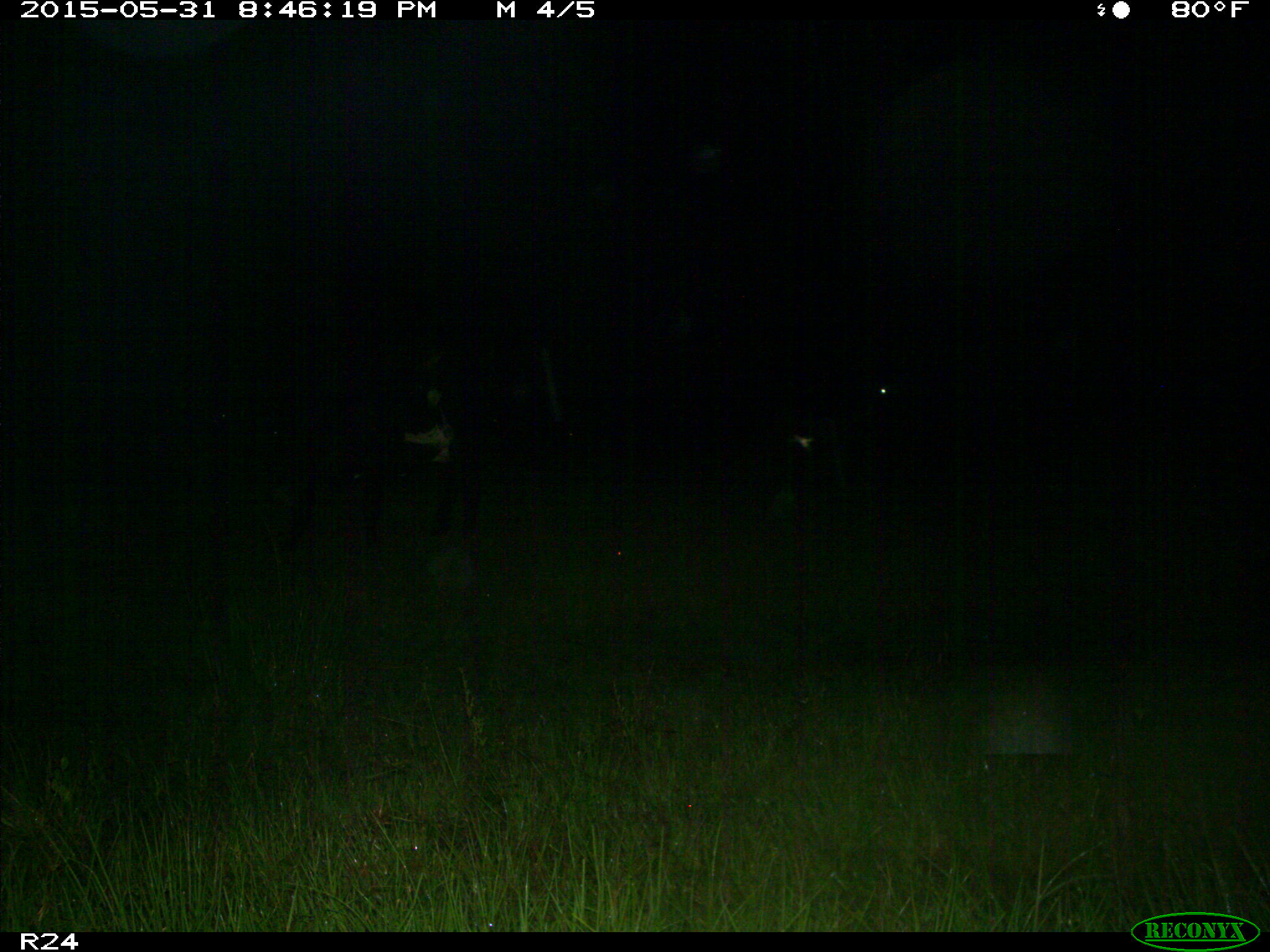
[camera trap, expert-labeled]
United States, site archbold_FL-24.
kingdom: Animalia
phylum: Chordata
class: Mammalia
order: Artiodactyla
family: Bovidae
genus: Bos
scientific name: Bos taurus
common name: domestic cow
Bos taurus (domestic cow).